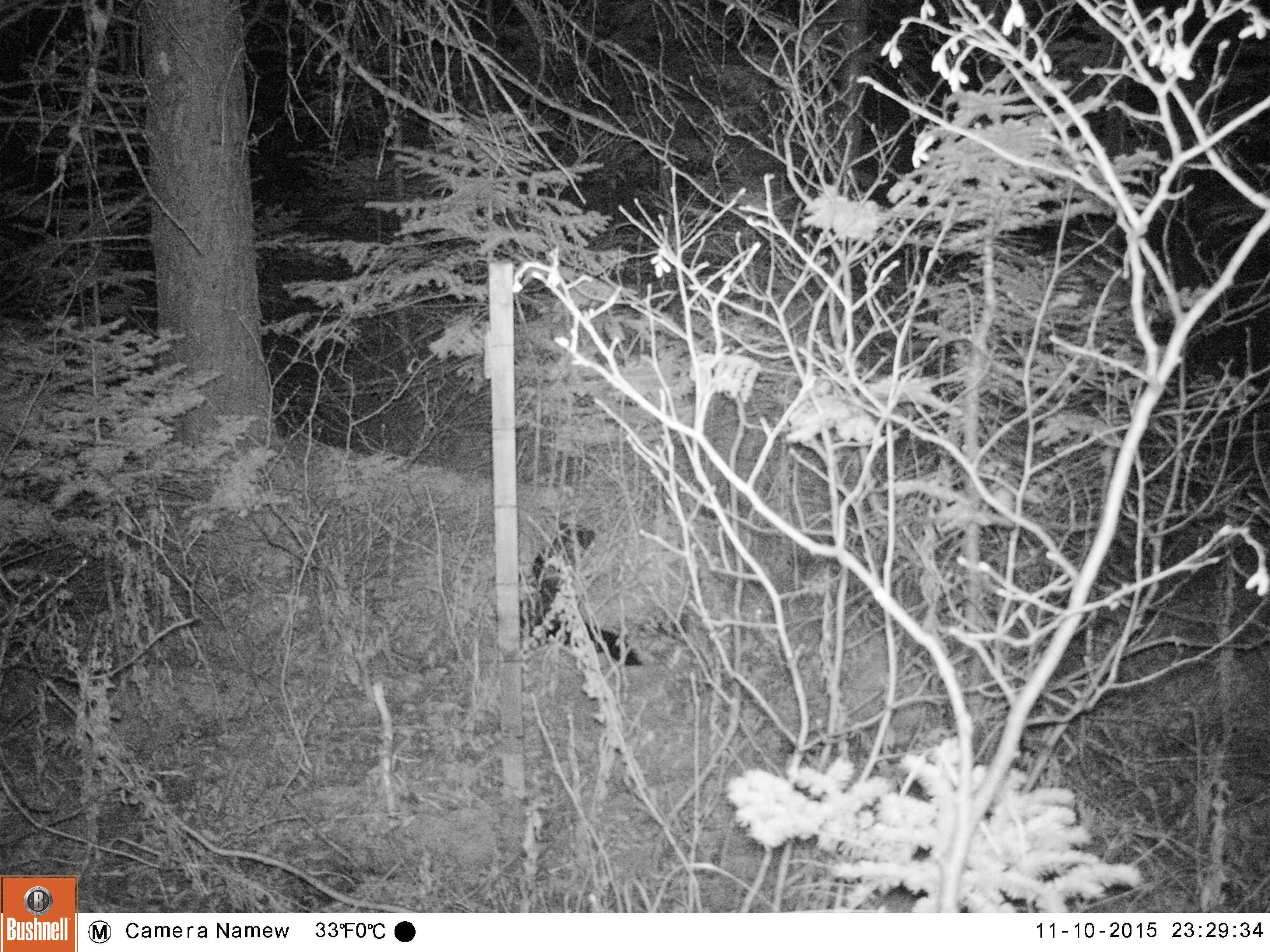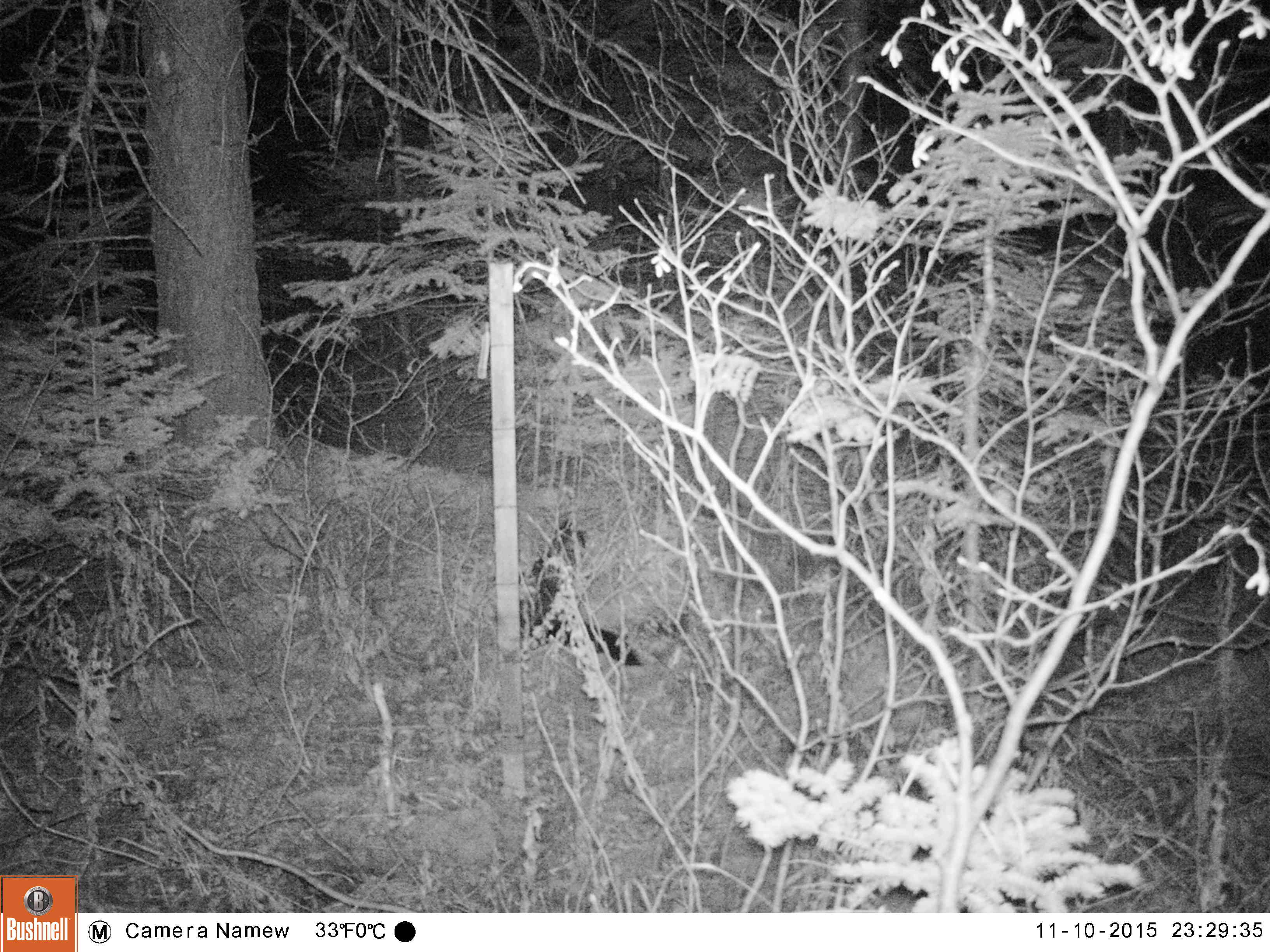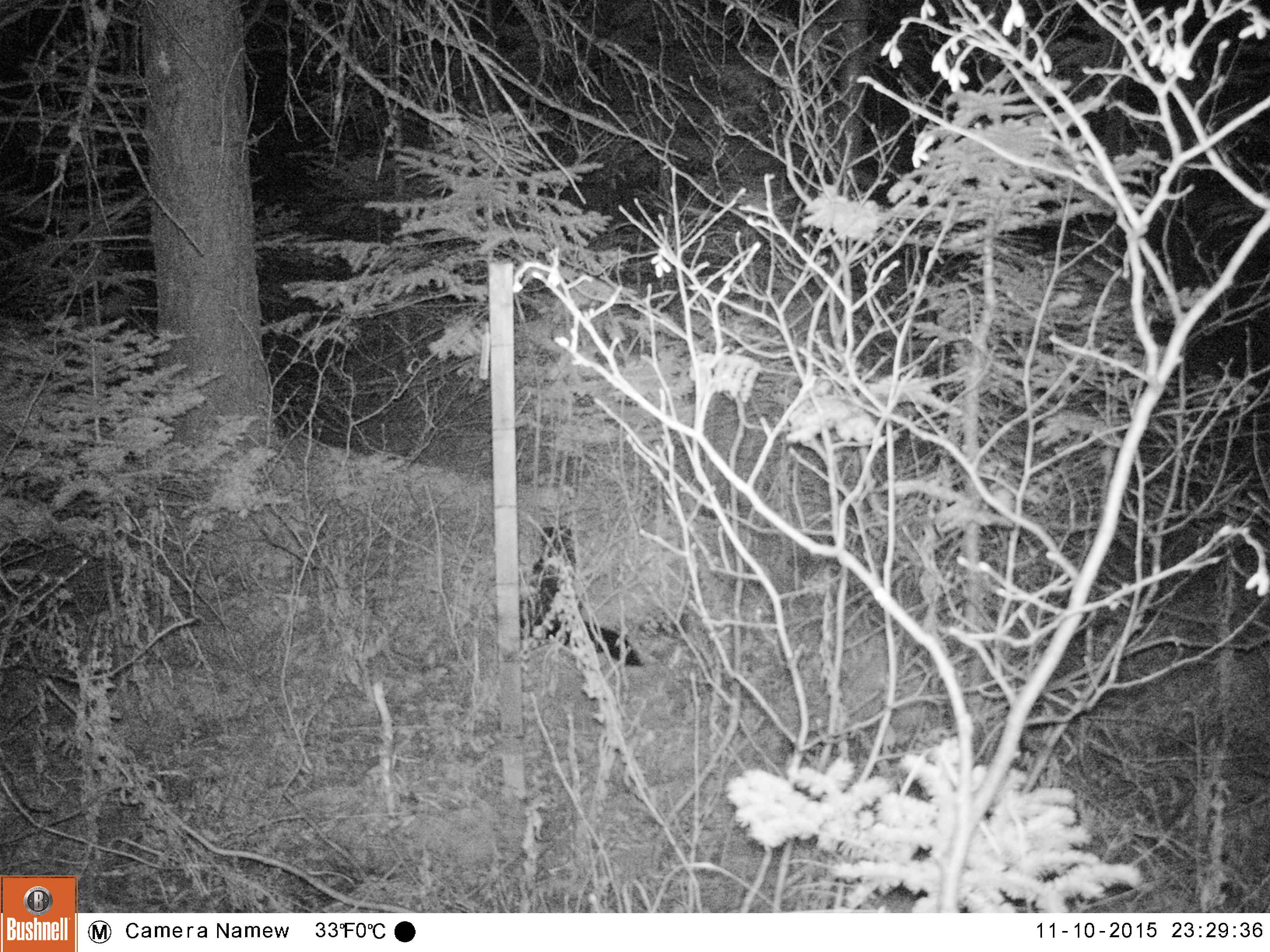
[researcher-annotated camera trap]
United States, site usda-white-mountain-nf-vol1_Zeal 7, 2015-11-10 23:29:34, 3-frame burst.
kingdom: Animalia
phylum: Chordata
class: Mammalia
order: Carnivora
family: Mustelidae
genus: Pekania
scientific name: Pekania pennanti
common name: fisher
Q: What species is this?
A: Fisher (Pekania pennanti).